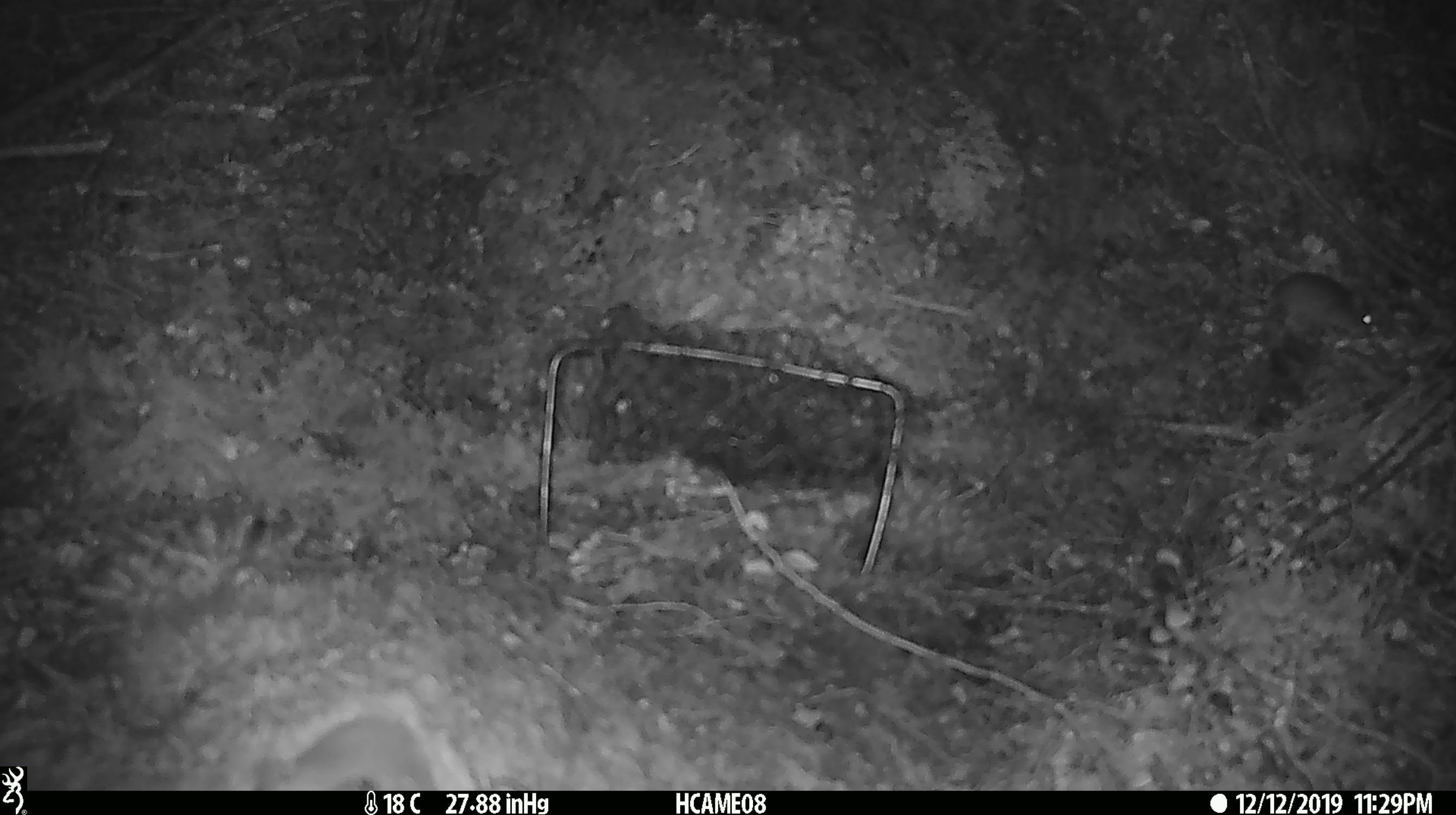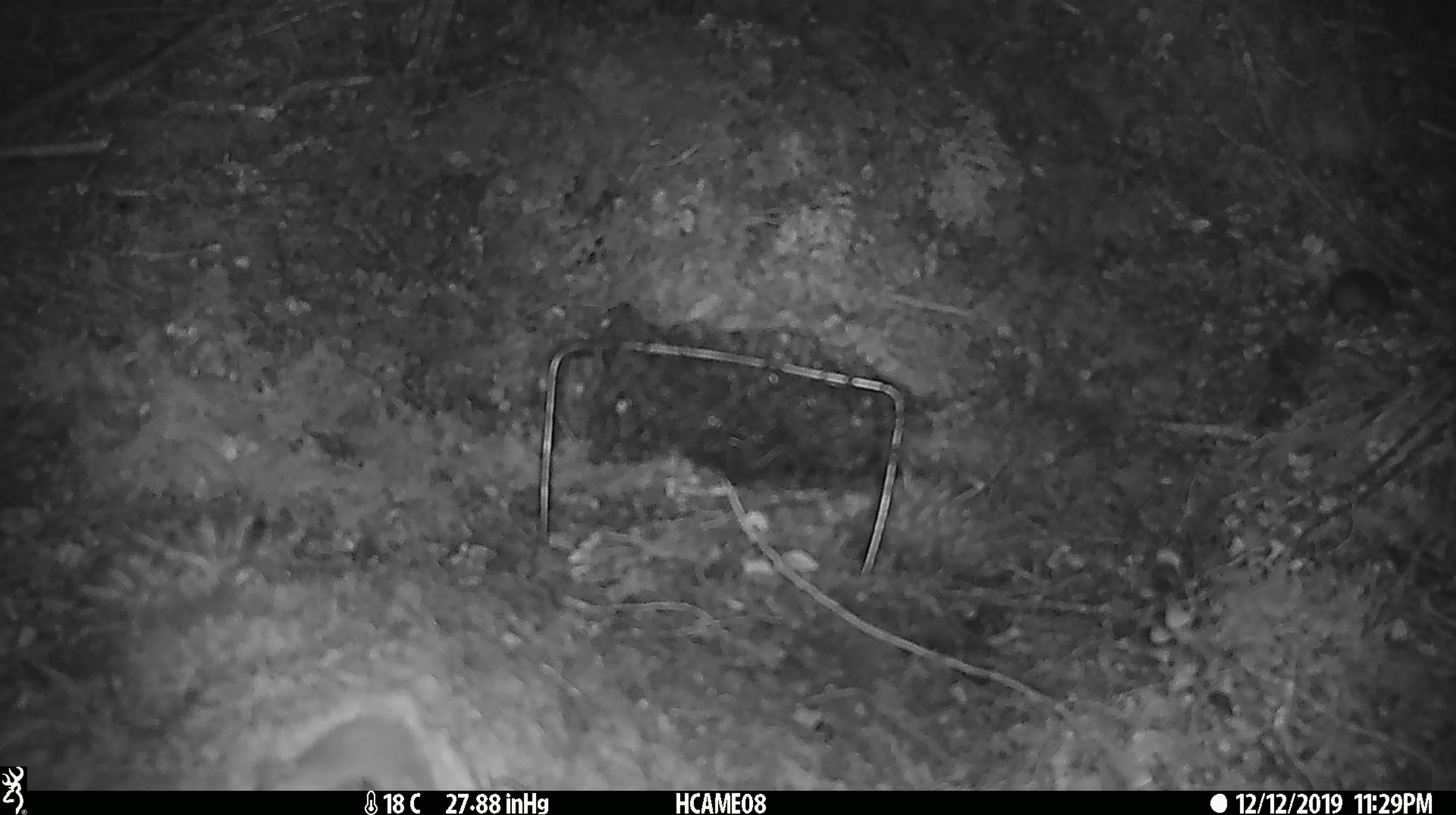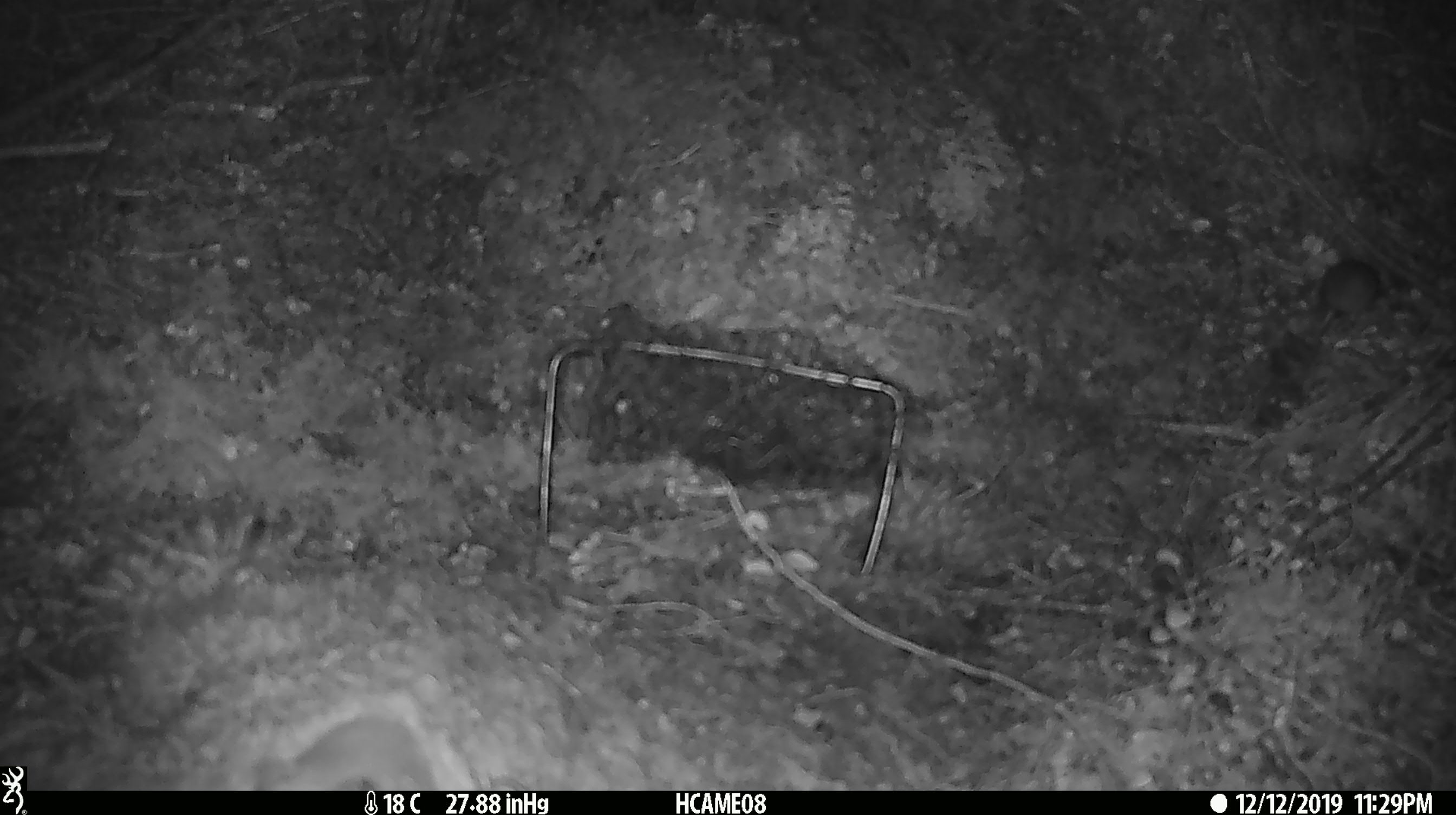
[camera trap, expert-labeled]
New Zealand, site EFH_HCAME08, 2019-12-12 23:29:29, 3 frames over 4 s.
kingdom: Animalia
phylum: Chordata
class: Mammalia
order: Rodentia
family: Muridae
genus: Mus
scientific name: Mus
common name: mouse